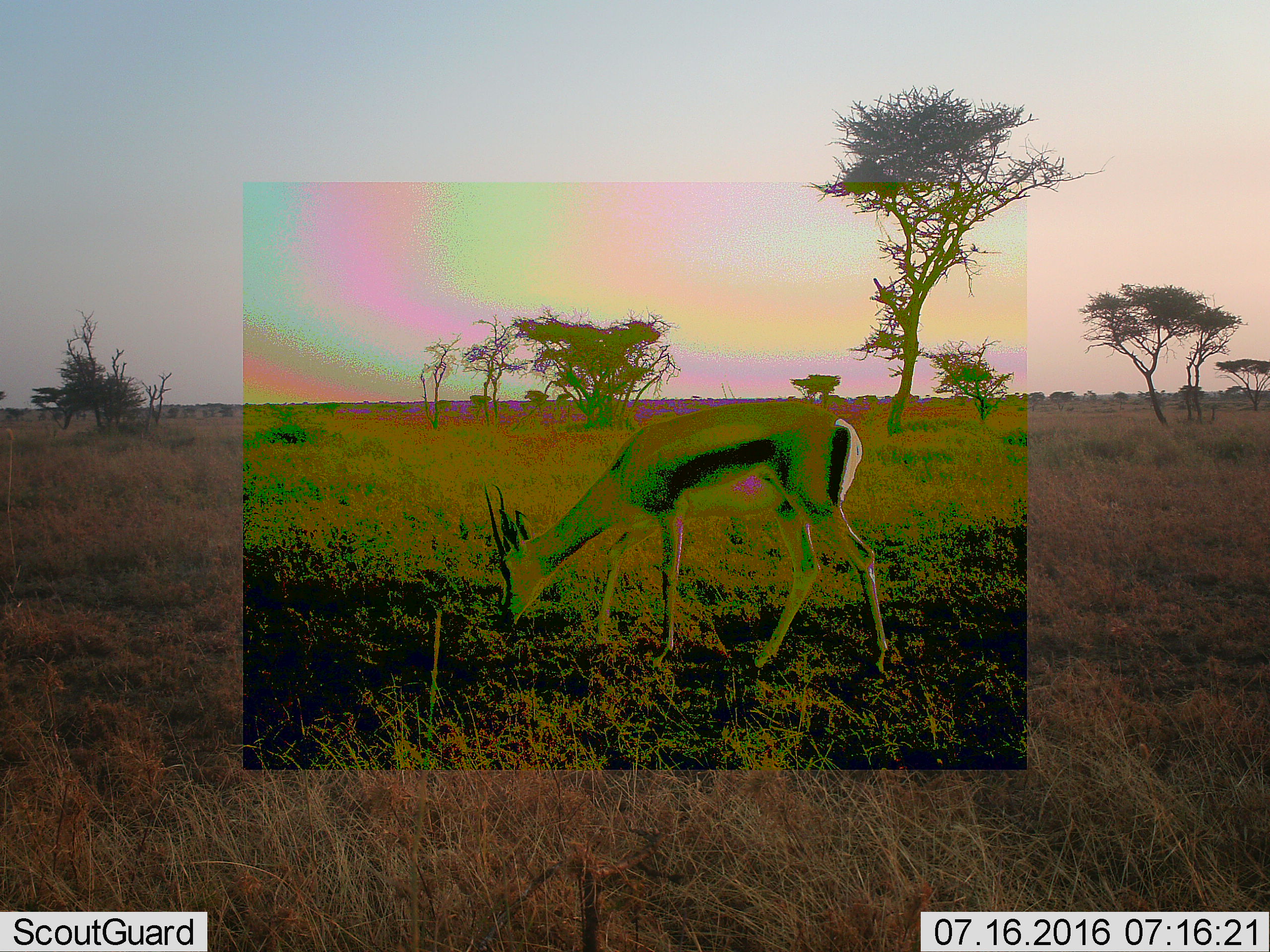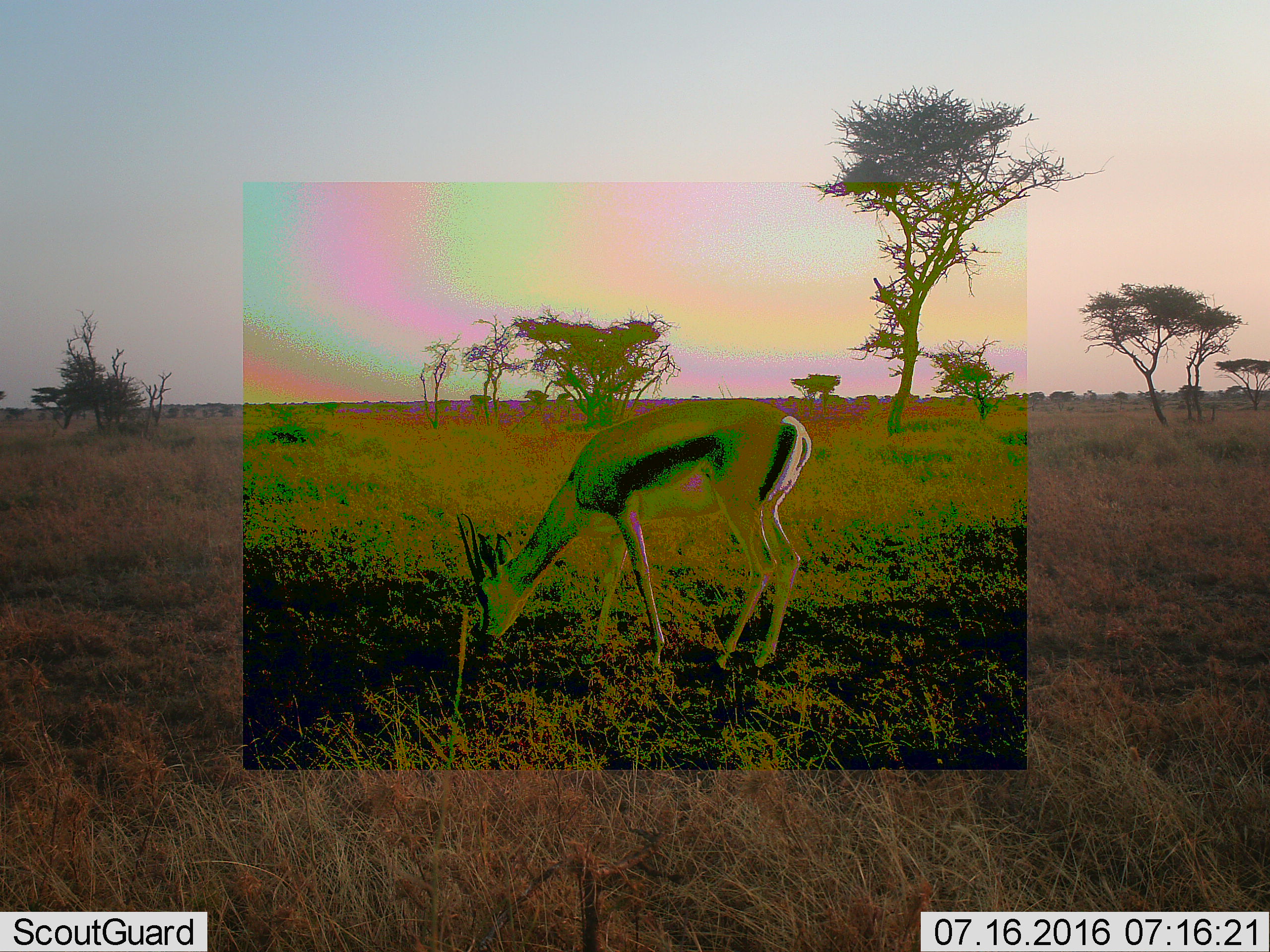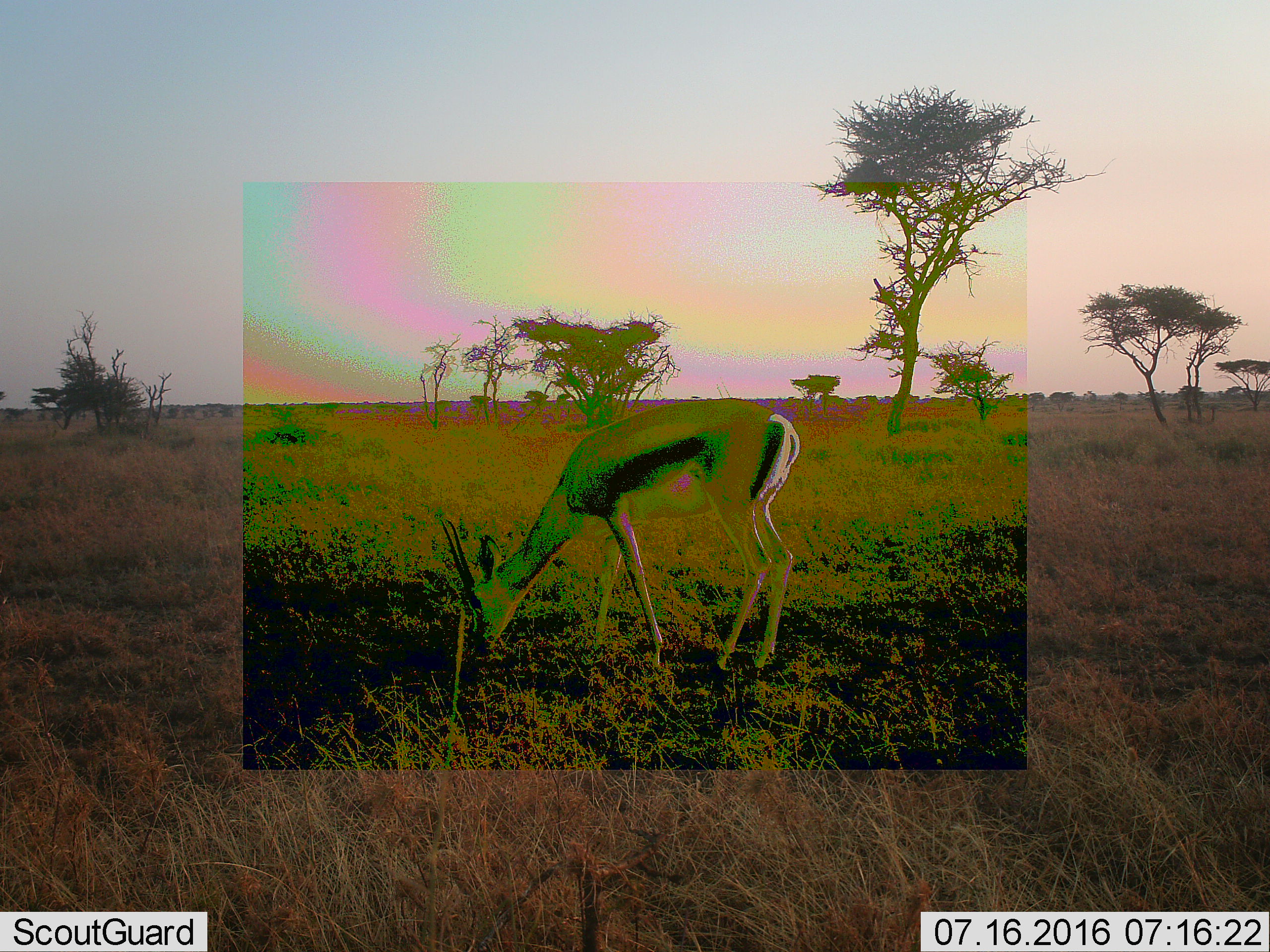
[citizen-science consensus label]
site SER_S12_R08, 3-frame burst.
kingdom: Animalia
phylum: Chordata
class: Mammalia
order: Artiodactyla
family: Bovidae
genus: Eudorcas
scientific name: Eudorcas thomsonii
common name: thomson's gazelle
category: gazellethomsons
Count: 1.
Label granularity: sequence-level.